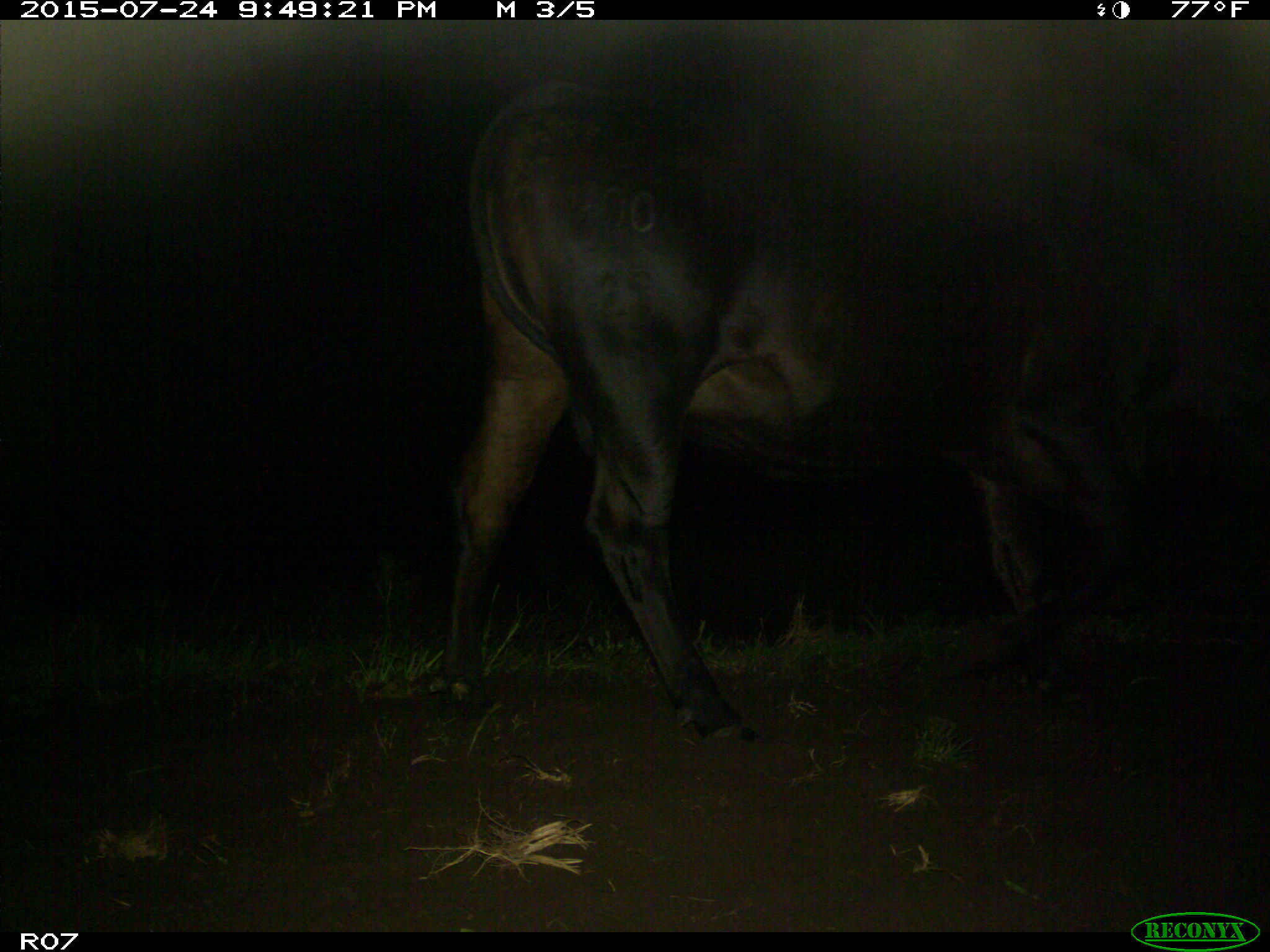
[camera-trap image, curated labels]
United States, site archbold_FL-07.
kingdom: Animalia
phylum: Chordata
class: Mammalia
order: Artiodactyla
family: Bovidae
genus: Bos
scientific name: Bos taurus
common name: domestic cow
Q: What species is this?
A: Bos taurus (domestic cow).